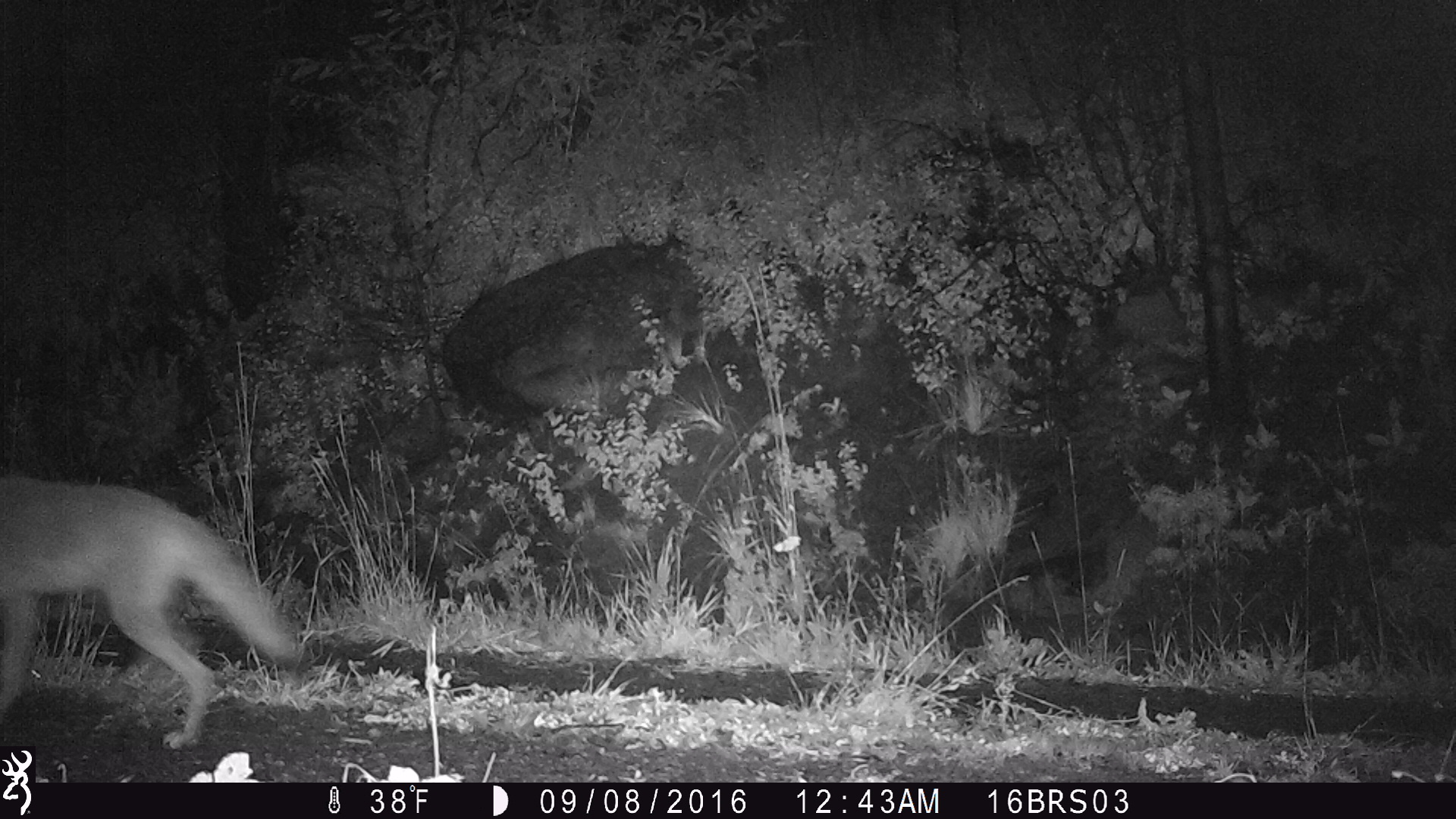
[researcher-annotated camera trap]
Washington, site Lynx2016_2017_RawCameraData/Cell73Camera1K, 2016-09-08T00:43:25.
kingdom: Animalia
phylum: Chordata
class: Mammalia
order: Carnivora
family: Canidae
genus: Canis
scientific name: Canis latrans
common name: coyote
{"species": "Canis latrans (coyote)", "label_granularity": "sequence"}